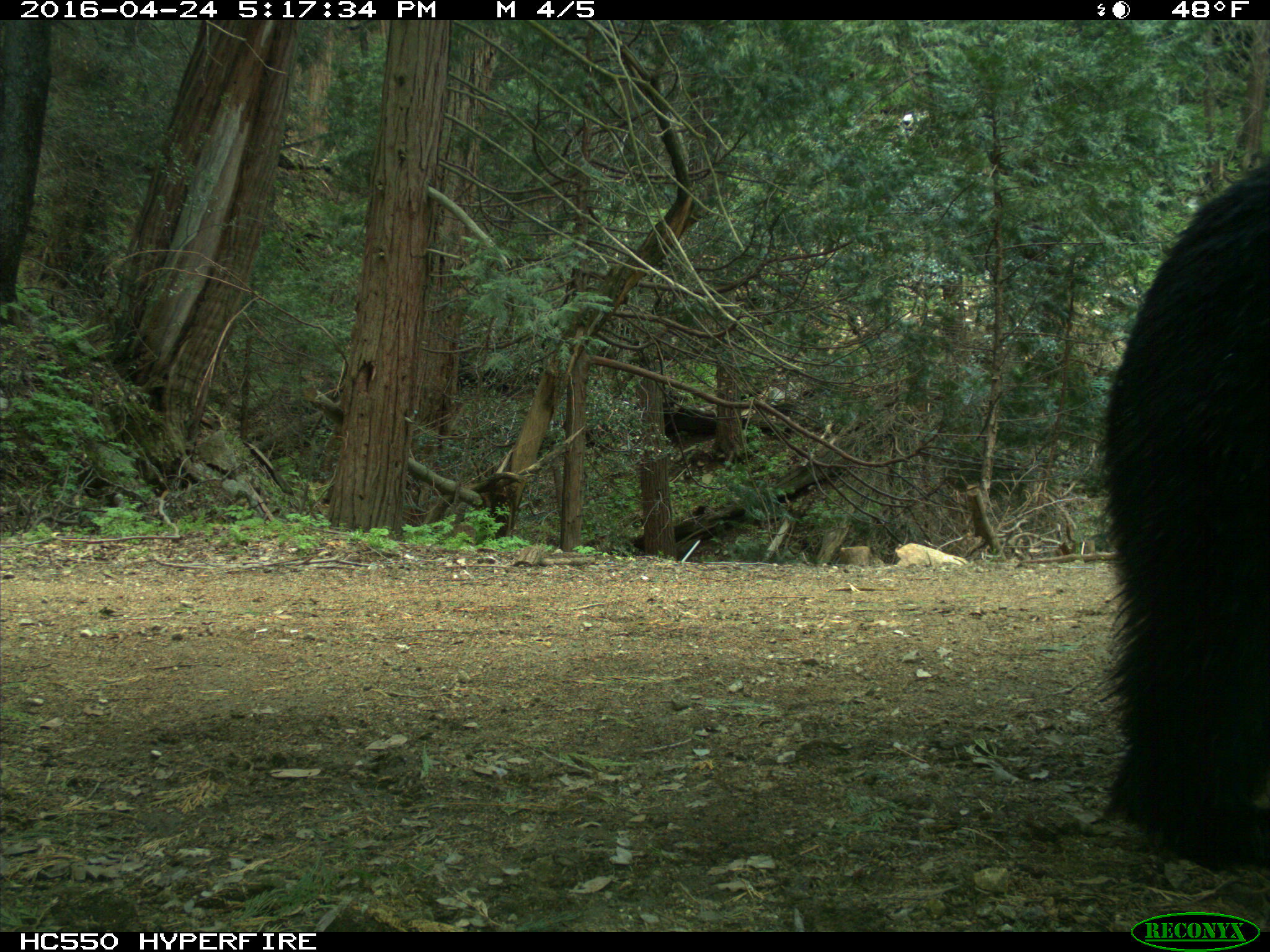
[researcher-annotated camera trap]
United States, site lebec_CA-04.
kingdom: Animalia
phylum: Chordata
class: Mammalia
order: Carnivora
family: Ursidae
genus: Ursus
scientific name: Ursus americanus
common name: american black bear